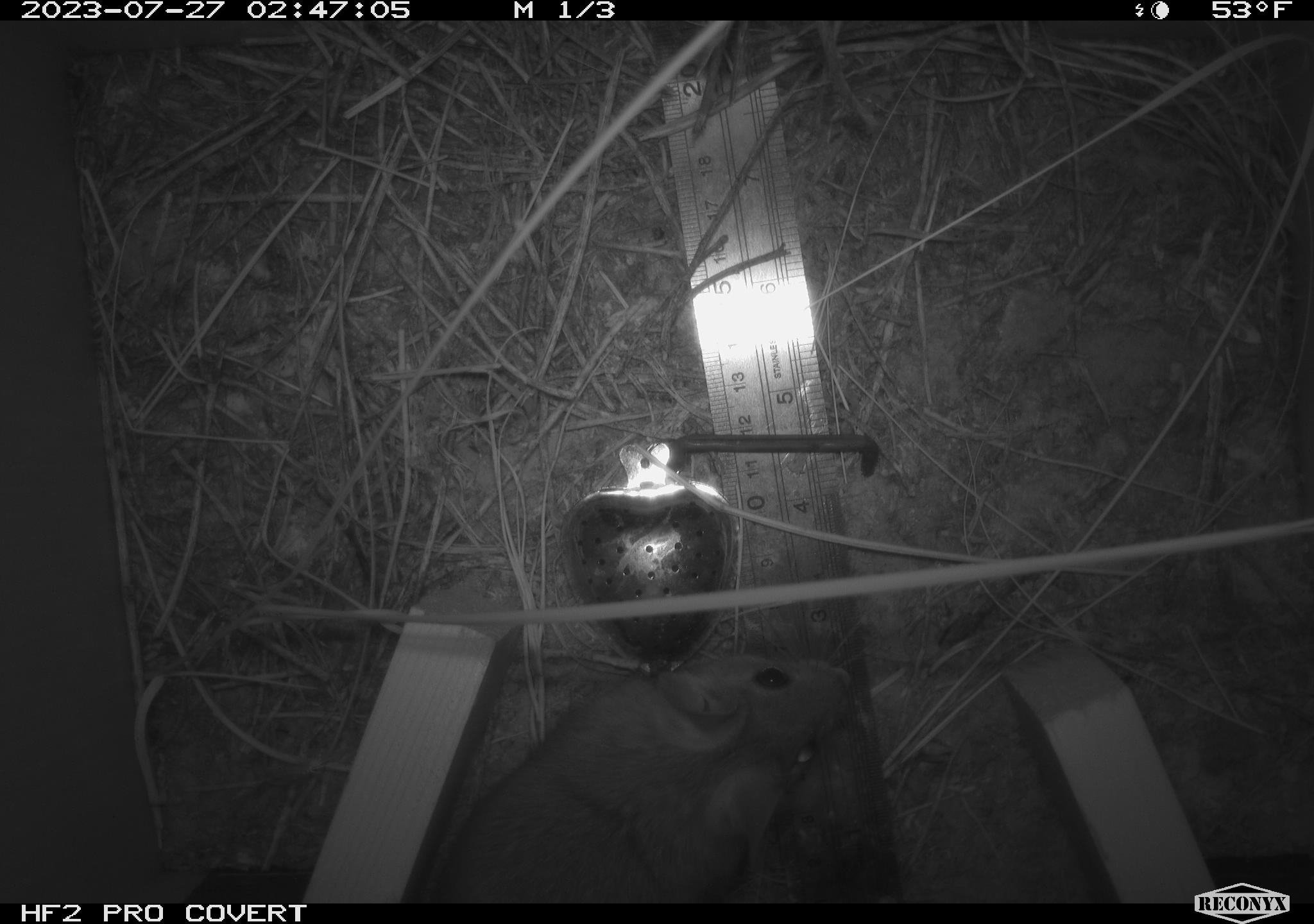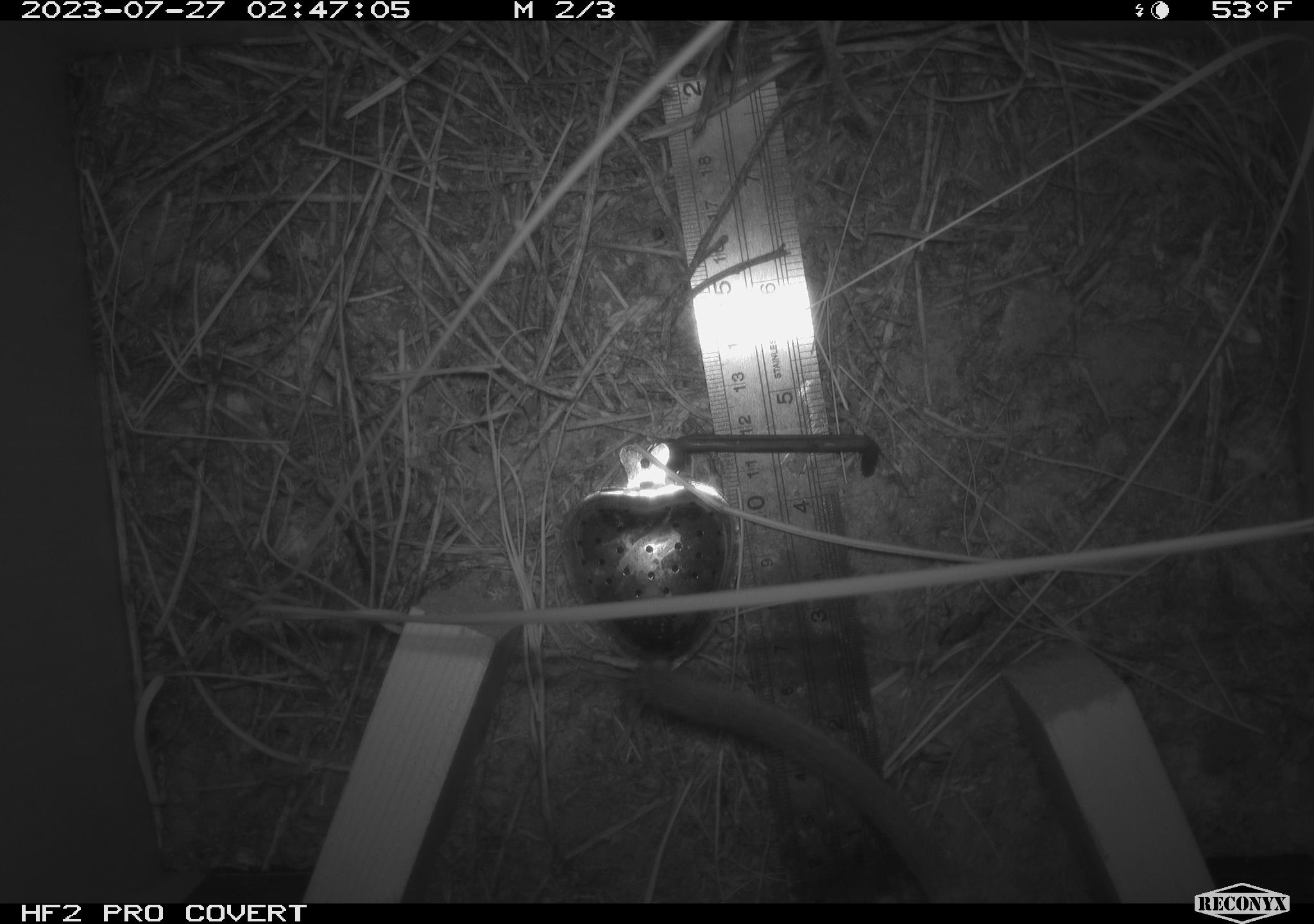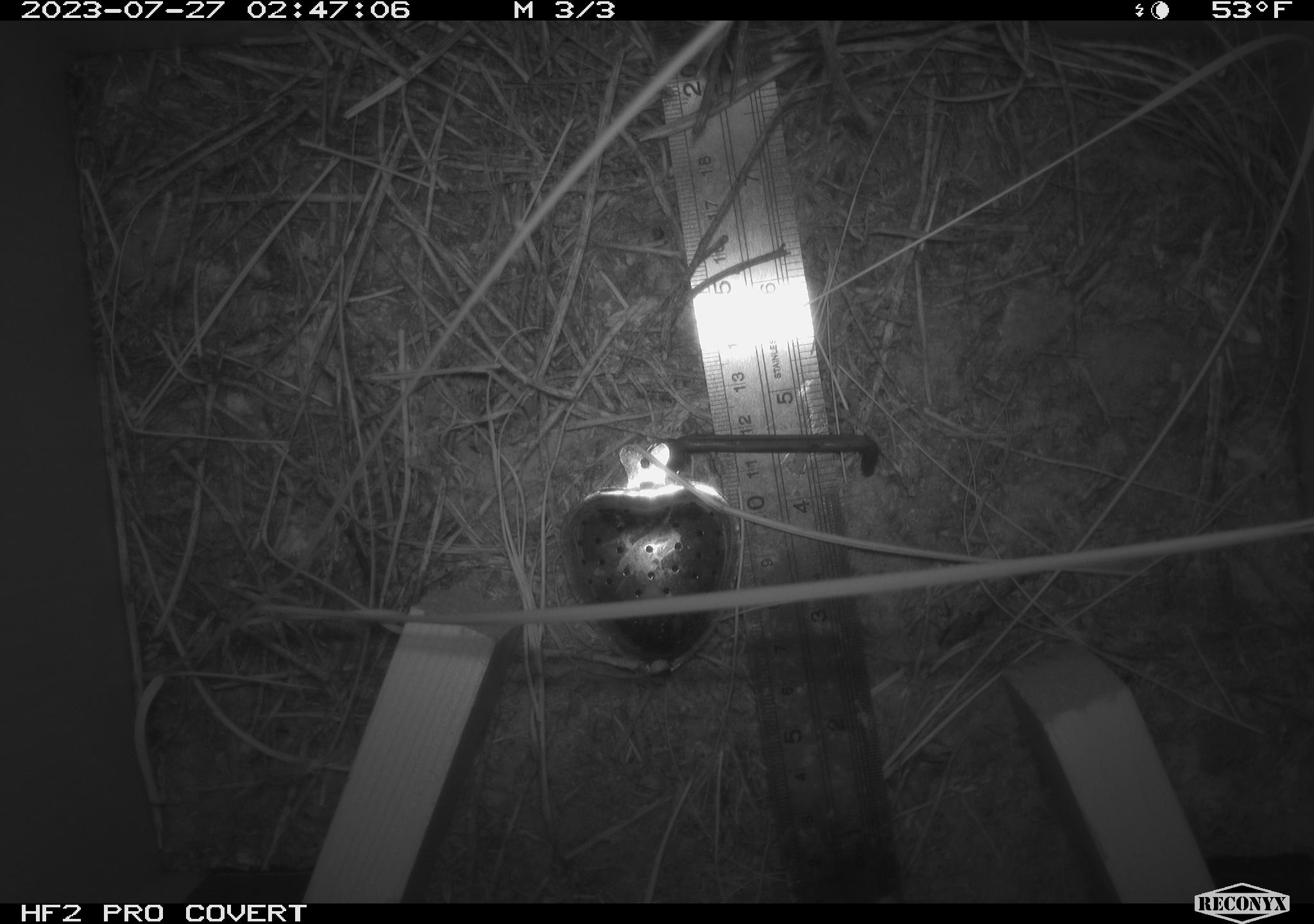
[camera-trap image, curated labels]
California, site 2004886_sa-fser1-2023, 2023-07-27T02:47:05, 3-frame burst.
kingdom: Animalia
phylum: Chordata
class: Mammalia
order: Rodentia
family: Cricetidae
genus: Neotoma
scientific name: Neotoma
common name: pack rat or woodrat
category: neotoma species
Neotoma species (pack rat or woodrat) (Neotoma).